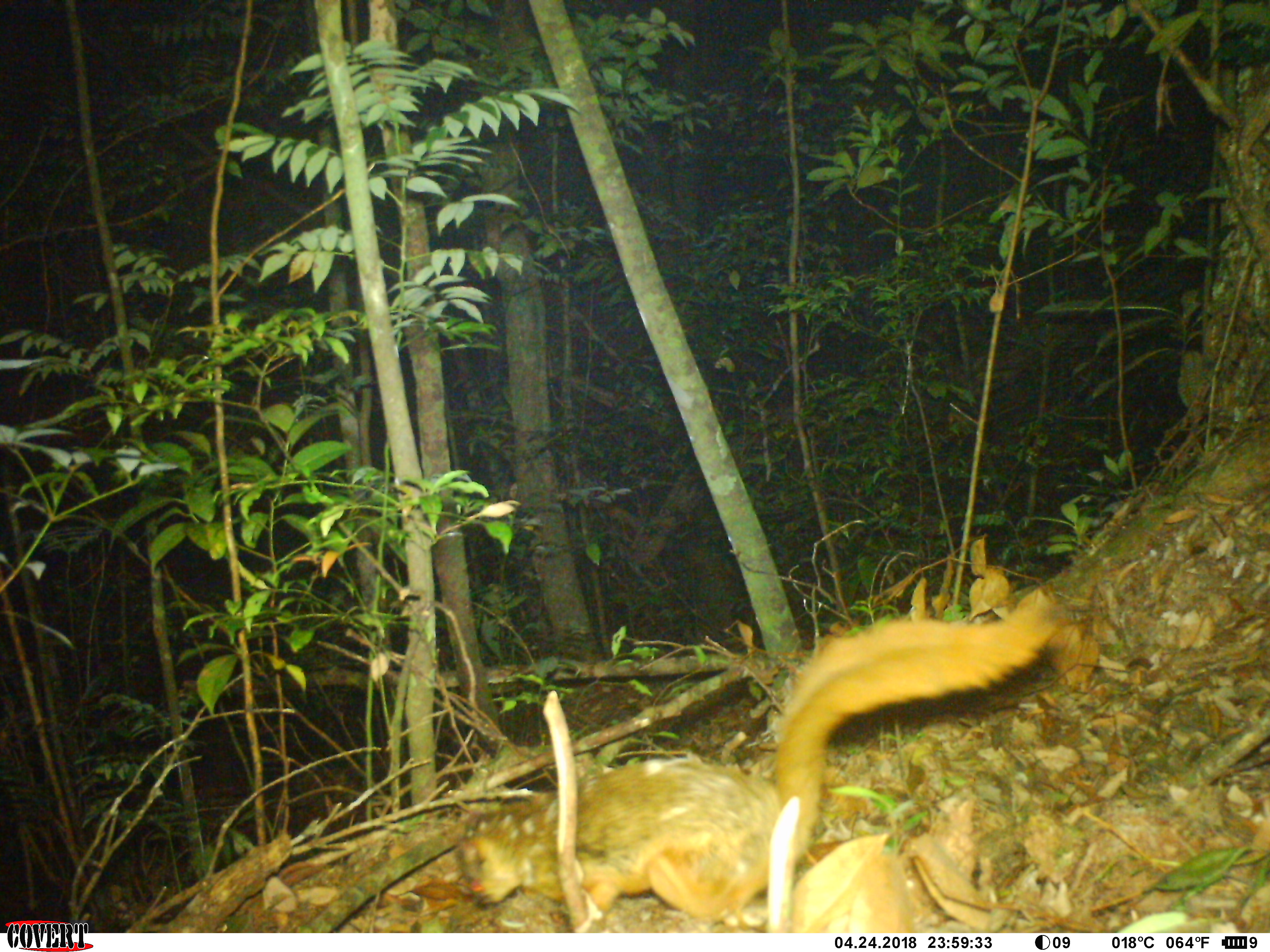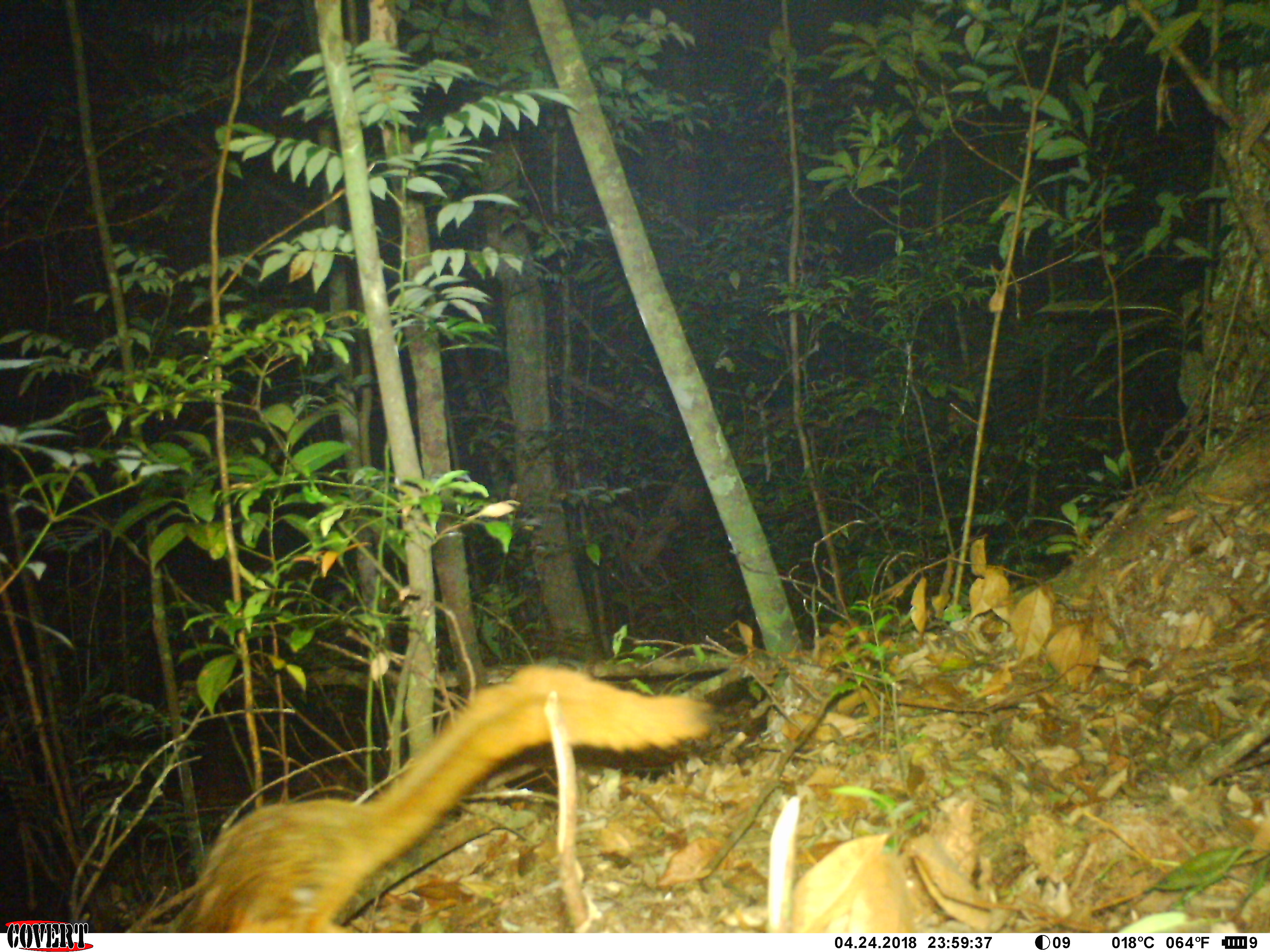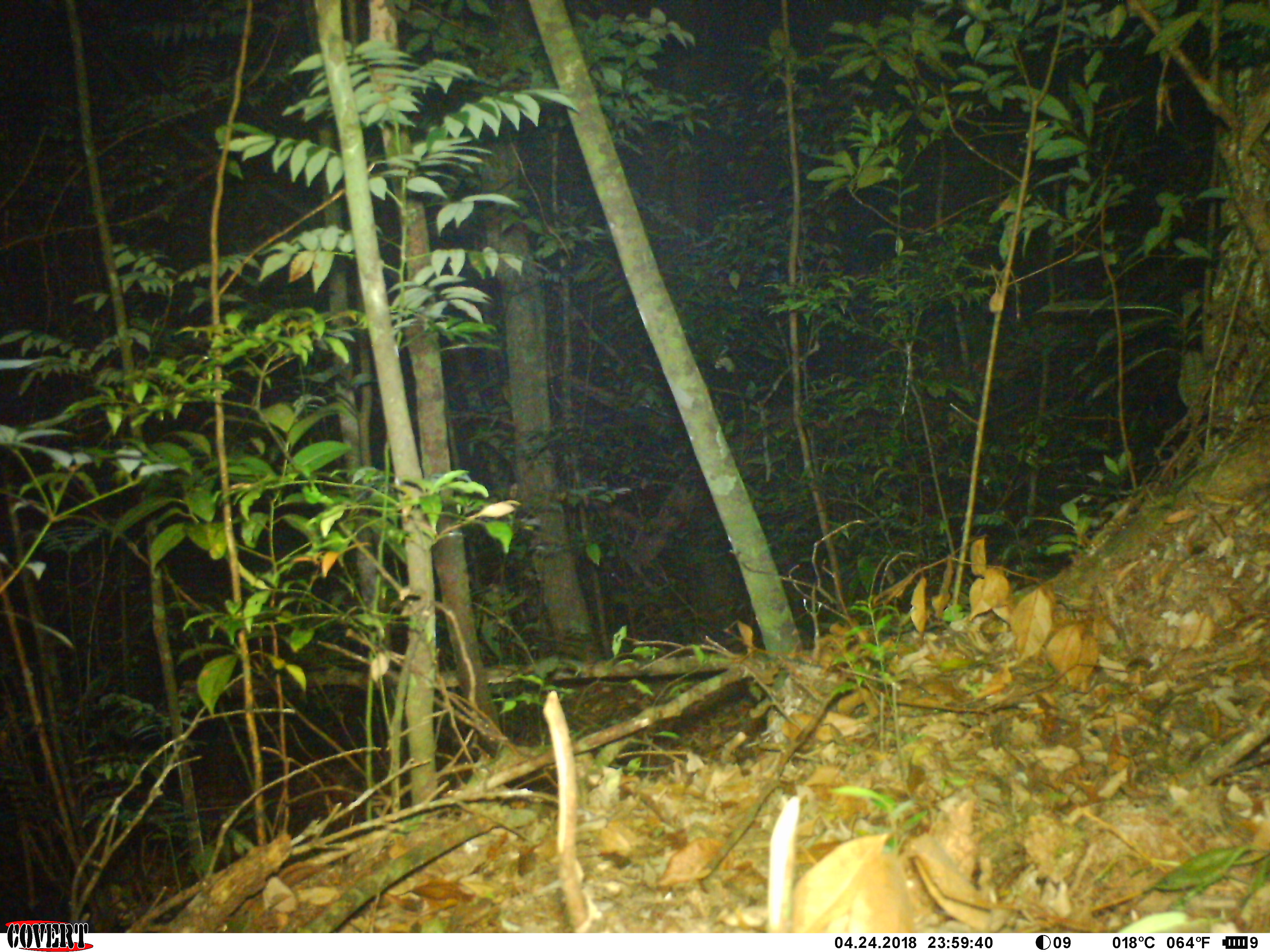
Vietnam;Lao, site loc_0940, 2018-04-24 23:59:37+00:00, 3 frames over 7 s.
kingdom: Animalia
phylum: Chordata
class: Mammalia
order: Rodentia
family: Sciuridae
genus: Petaurista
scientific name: Petaurista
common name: giant flying squirrel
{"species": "giant flying squirrel (Petaurista)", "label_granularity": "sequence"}